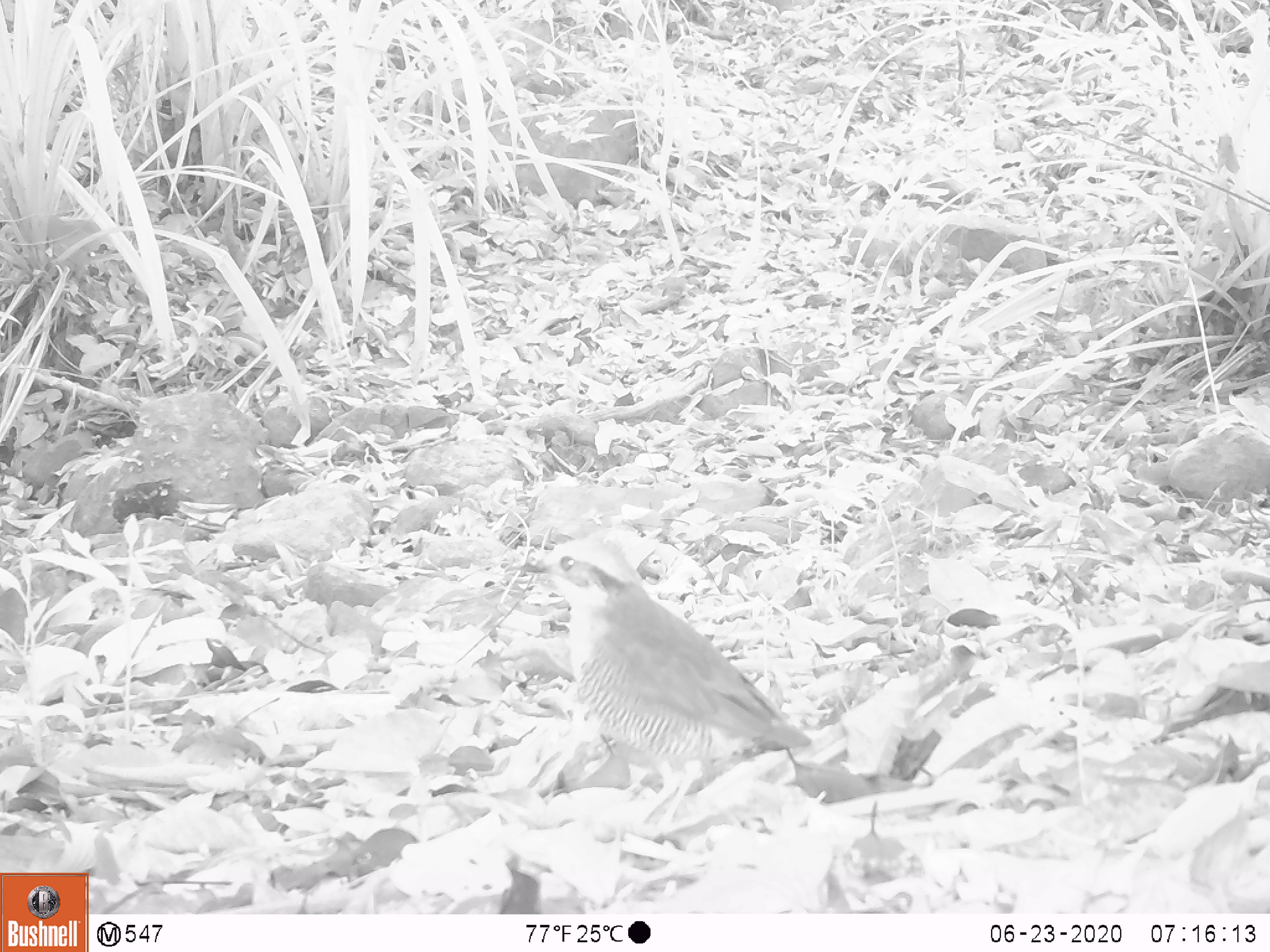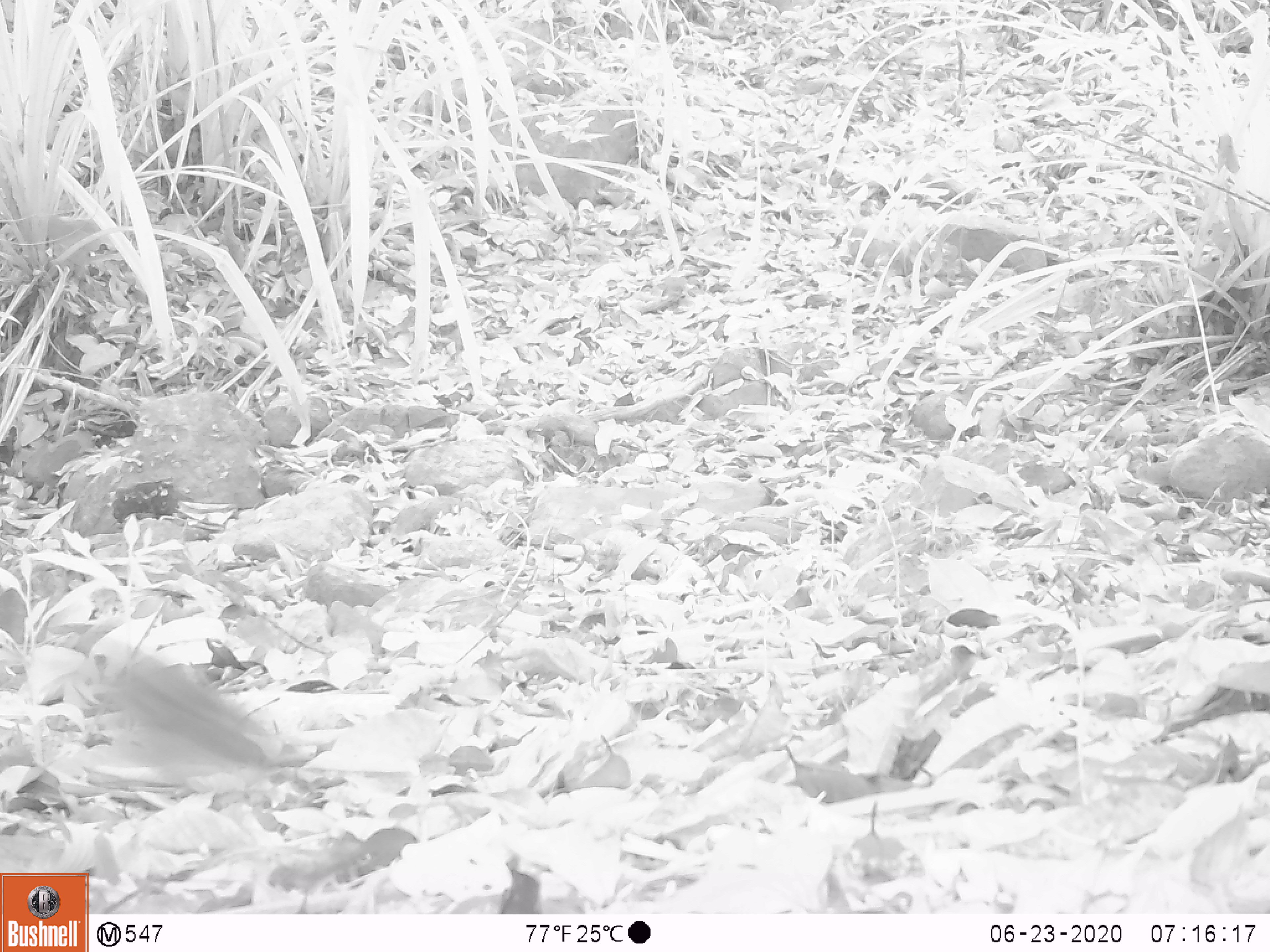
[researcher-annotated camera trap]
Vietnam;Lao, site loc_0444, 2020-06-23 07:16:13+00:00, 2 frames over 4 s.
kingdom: Animalia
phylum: Chordata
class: Aves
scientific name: Aves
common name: bird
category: unidentified bird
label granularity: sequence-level